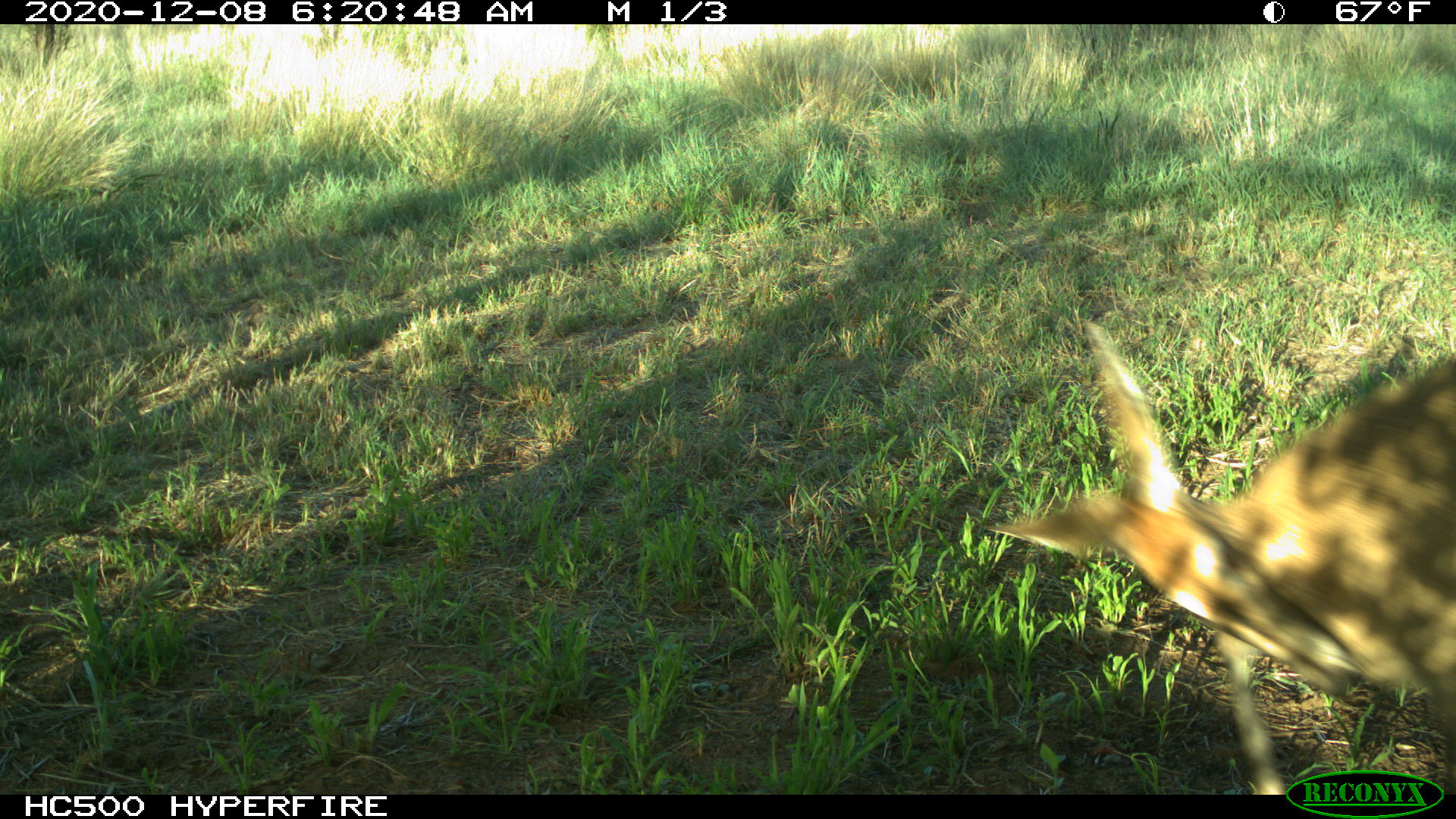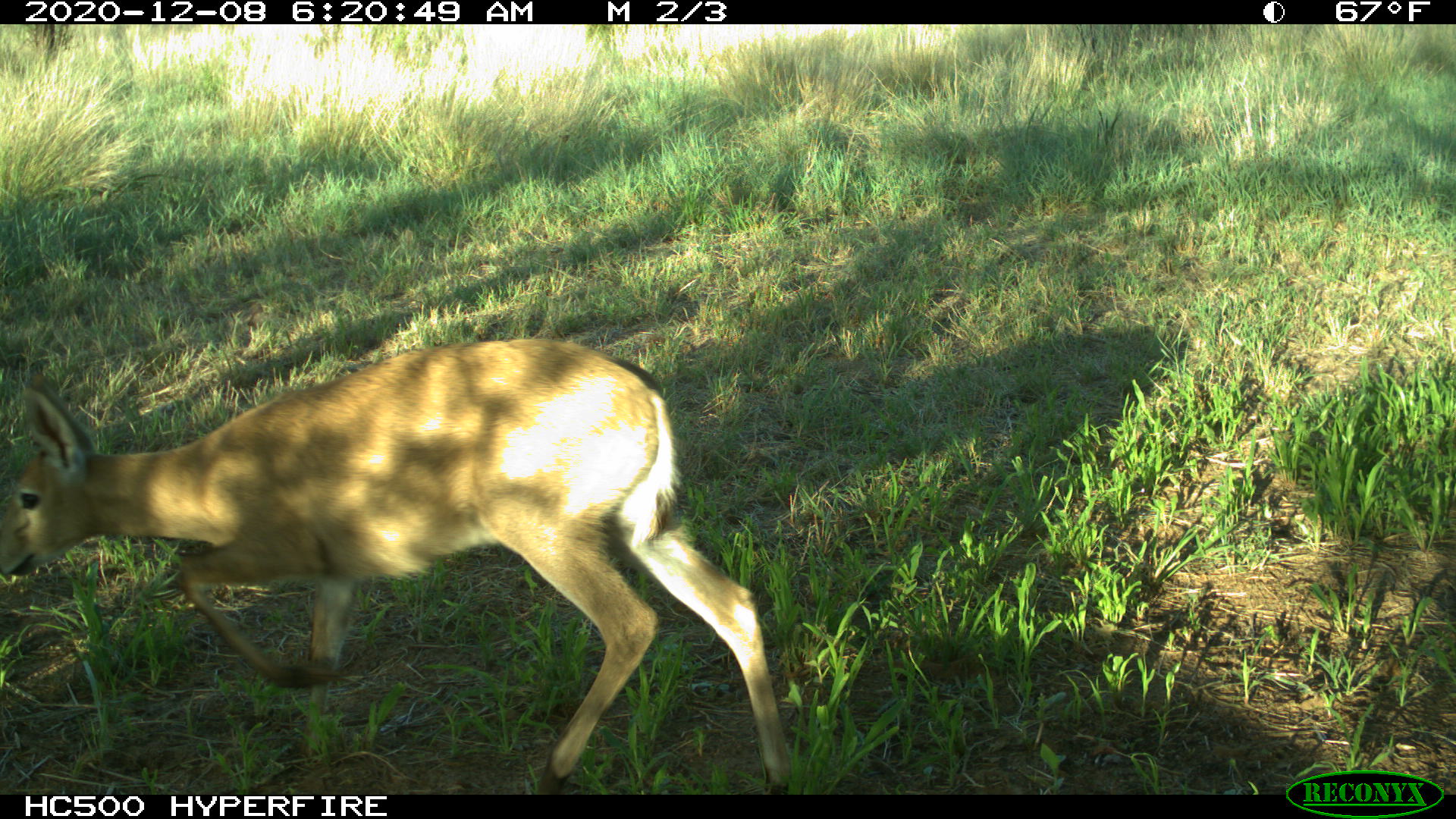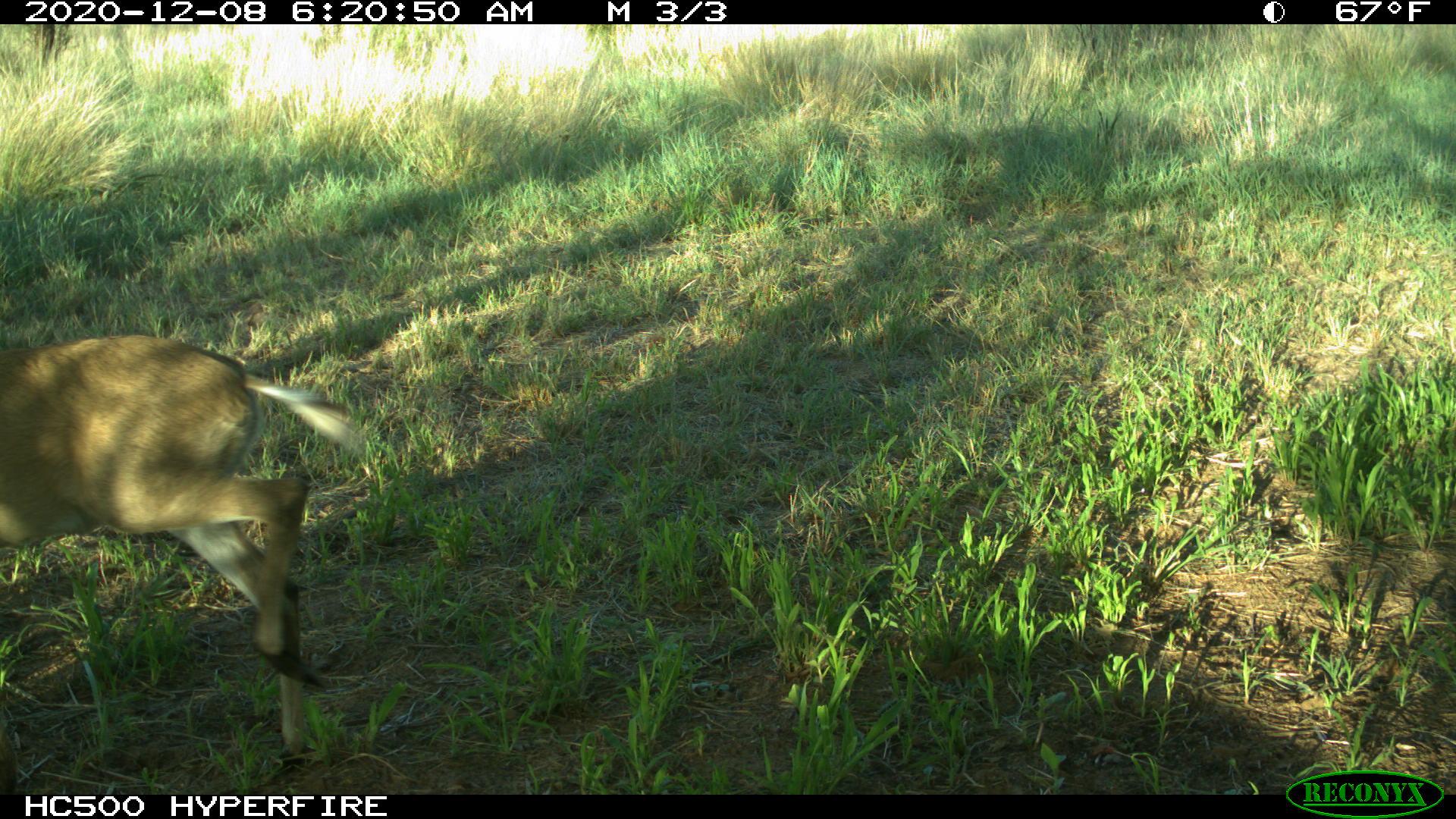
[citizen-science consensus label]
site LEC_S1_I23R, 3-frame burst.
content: unidentified animal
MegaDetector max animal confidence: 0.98